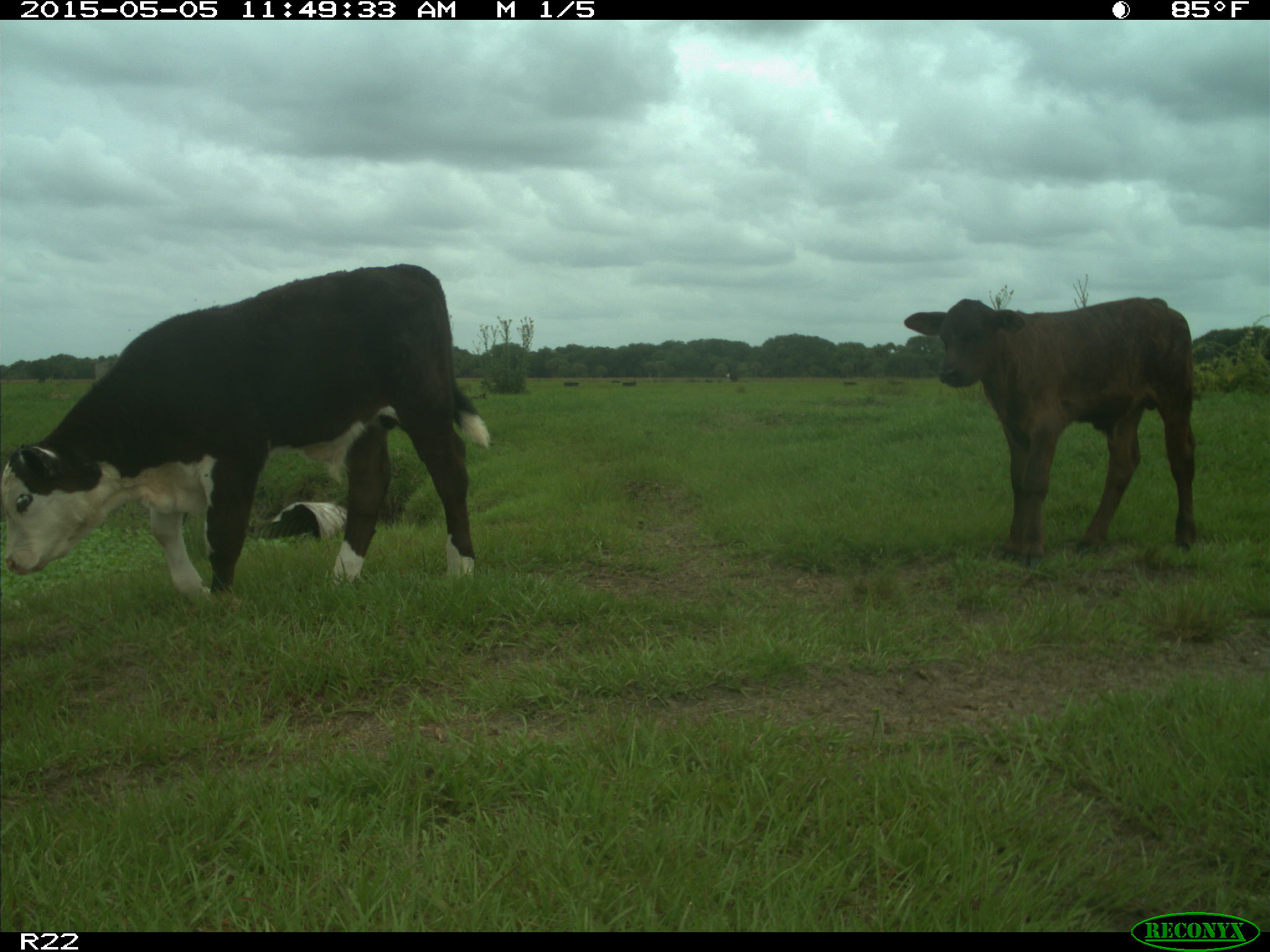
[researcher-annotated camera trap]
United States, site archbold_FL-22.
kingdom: Animalia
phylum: Chordata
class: Mammalia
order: Artiodactyla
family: Bovidae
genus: Bos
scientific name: Bos taurus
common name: domestic cow